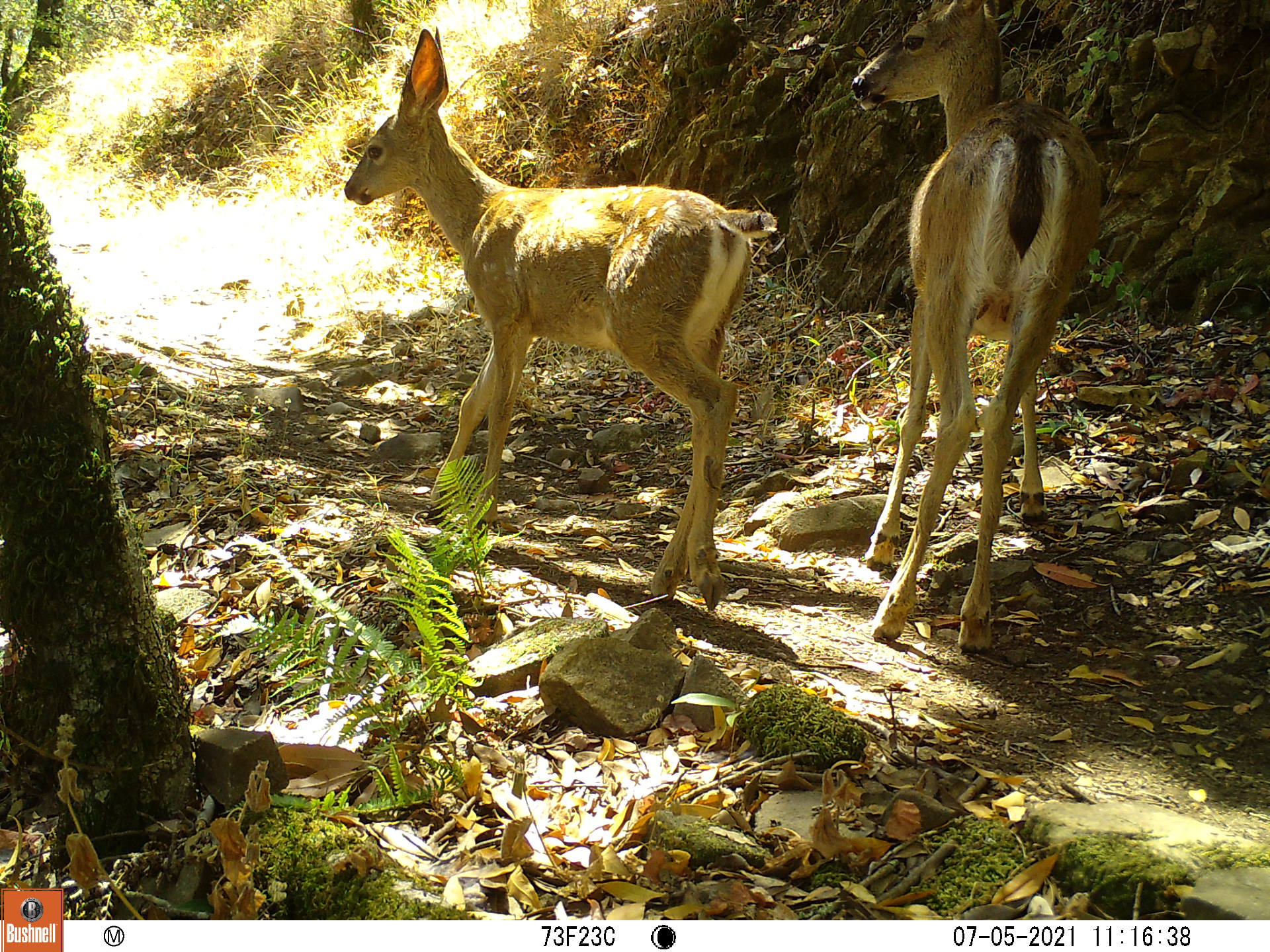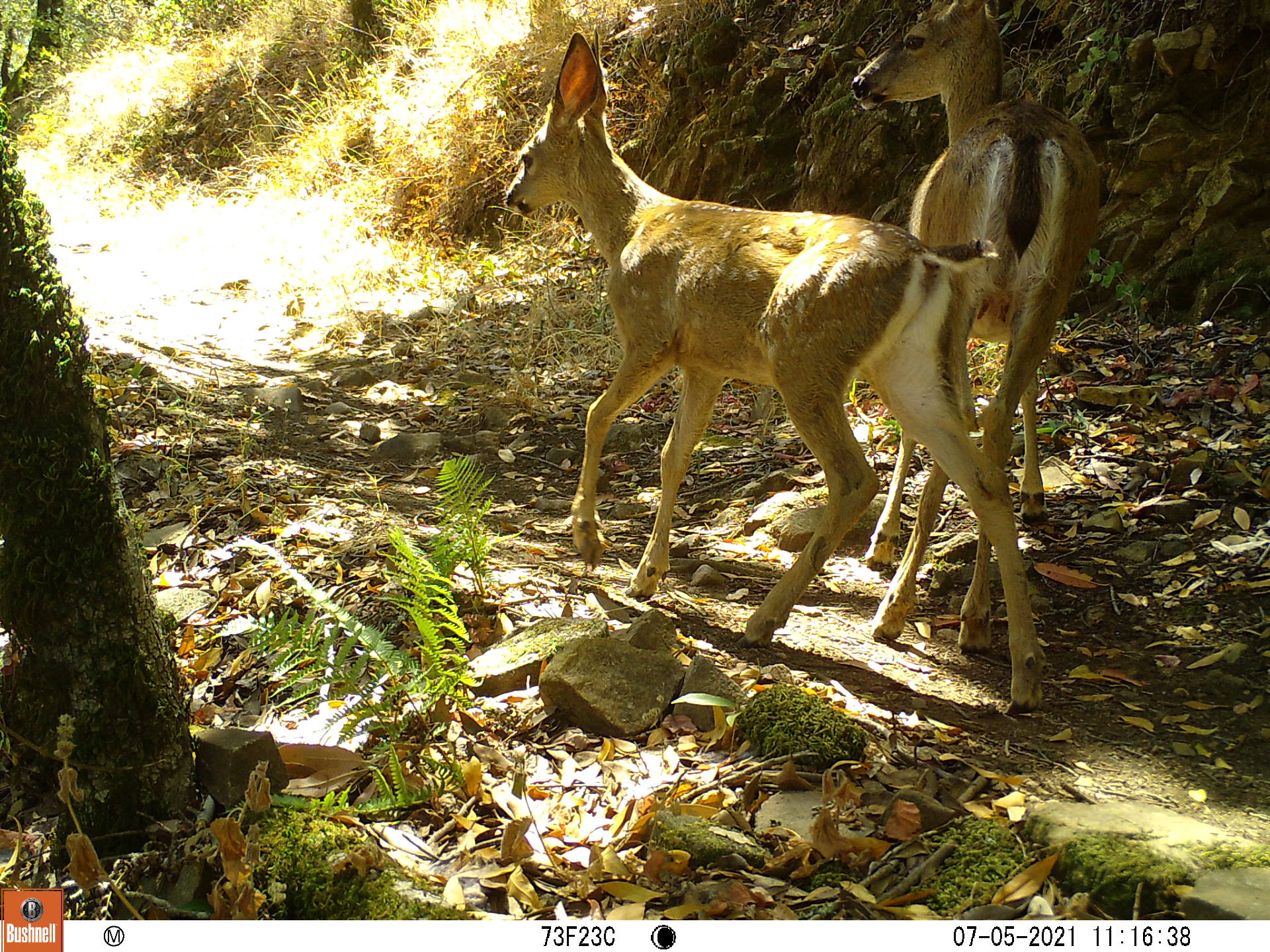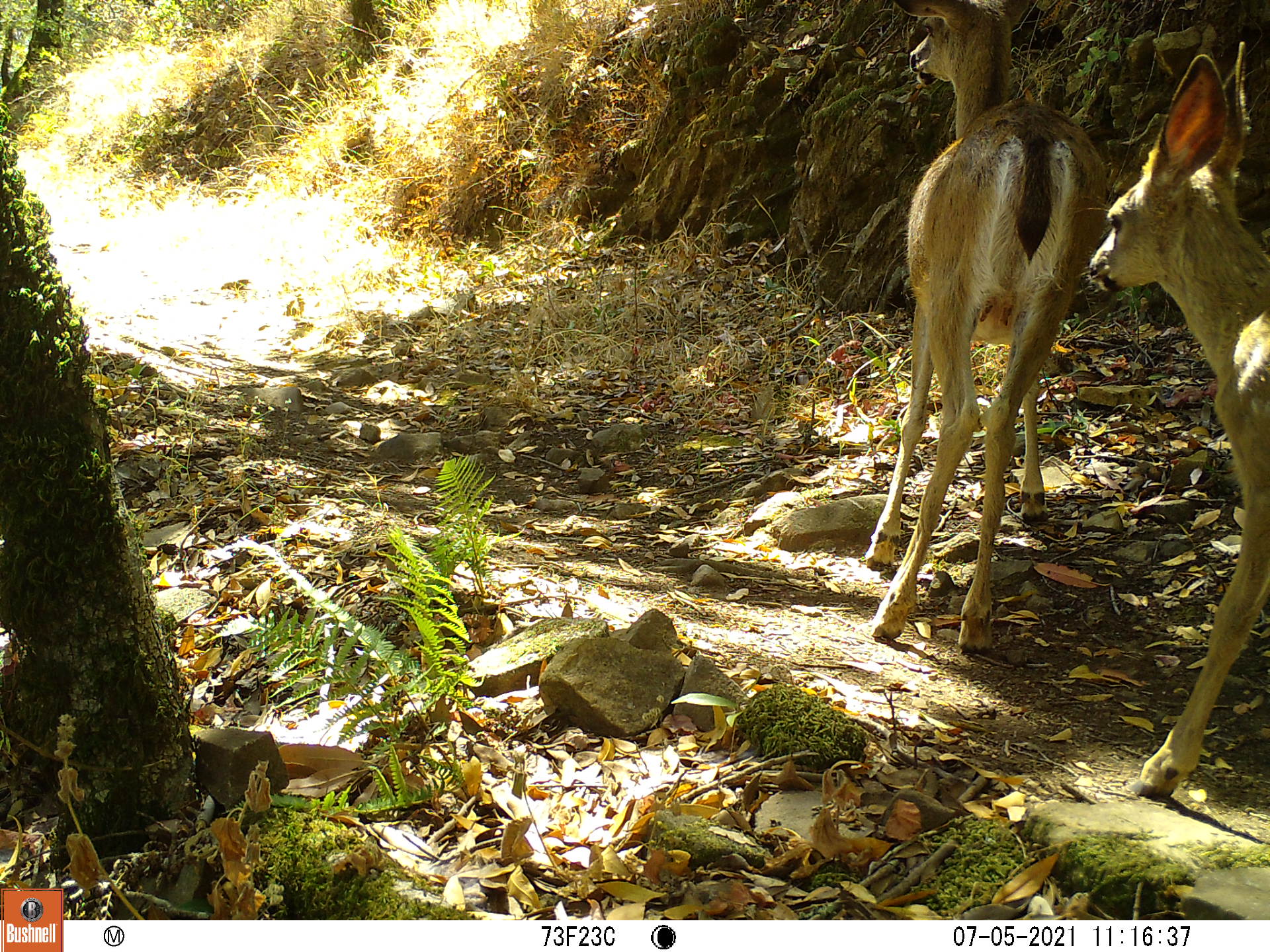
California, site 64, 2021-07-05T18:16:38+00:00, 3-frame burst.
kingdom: Animalia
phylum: Chordata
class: Mammalia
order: Artiodactyla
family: Cervidae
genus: Odocoileus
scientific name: Odocoileus hemionus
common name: mule deer